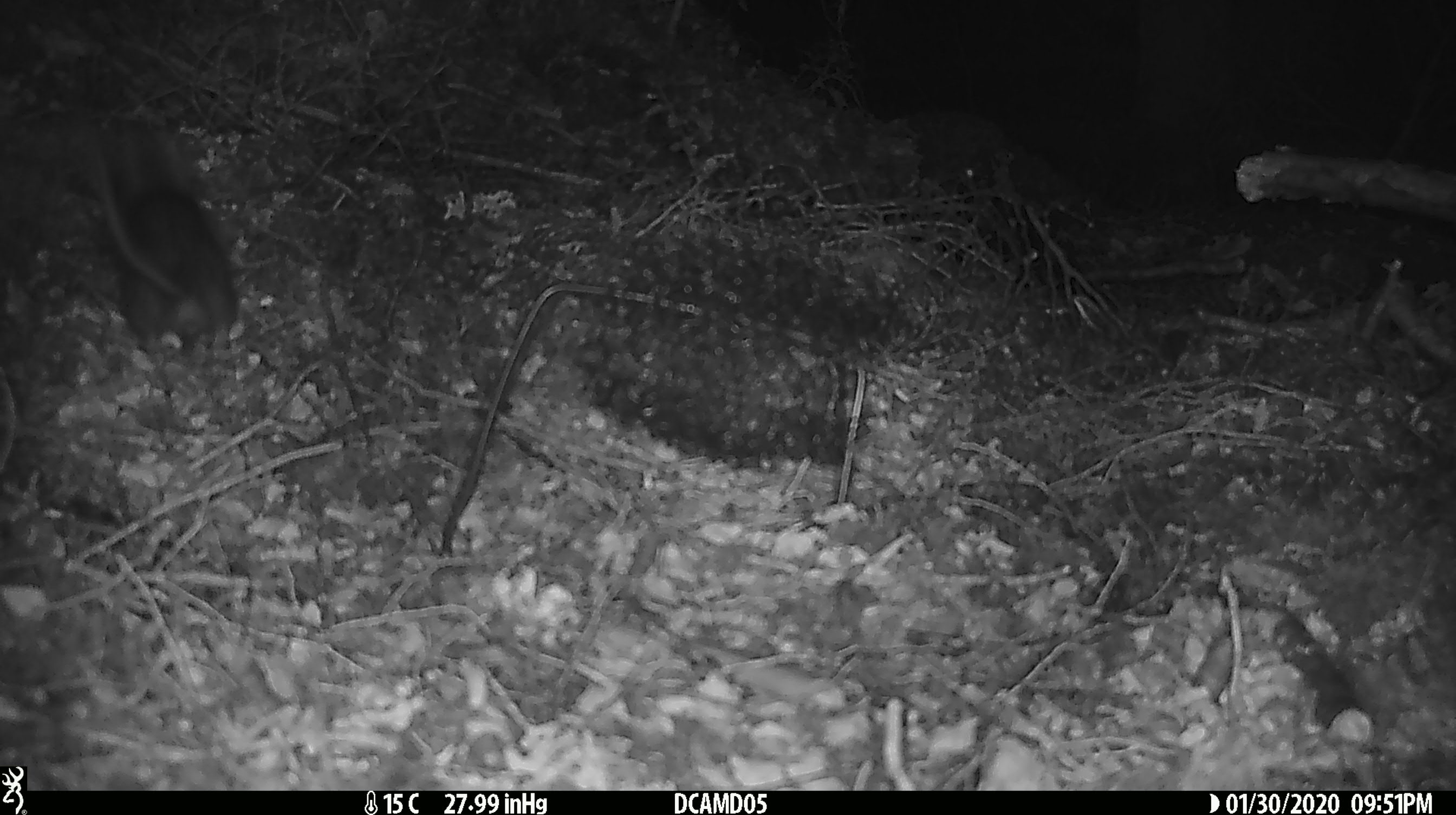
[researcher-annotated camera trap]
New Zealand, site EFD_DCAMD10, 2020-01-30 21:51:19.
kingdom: Animalia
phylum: Chordata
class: Mammalia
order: Rodentia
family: Muridae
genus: Rattus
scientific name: Rattus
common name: rat